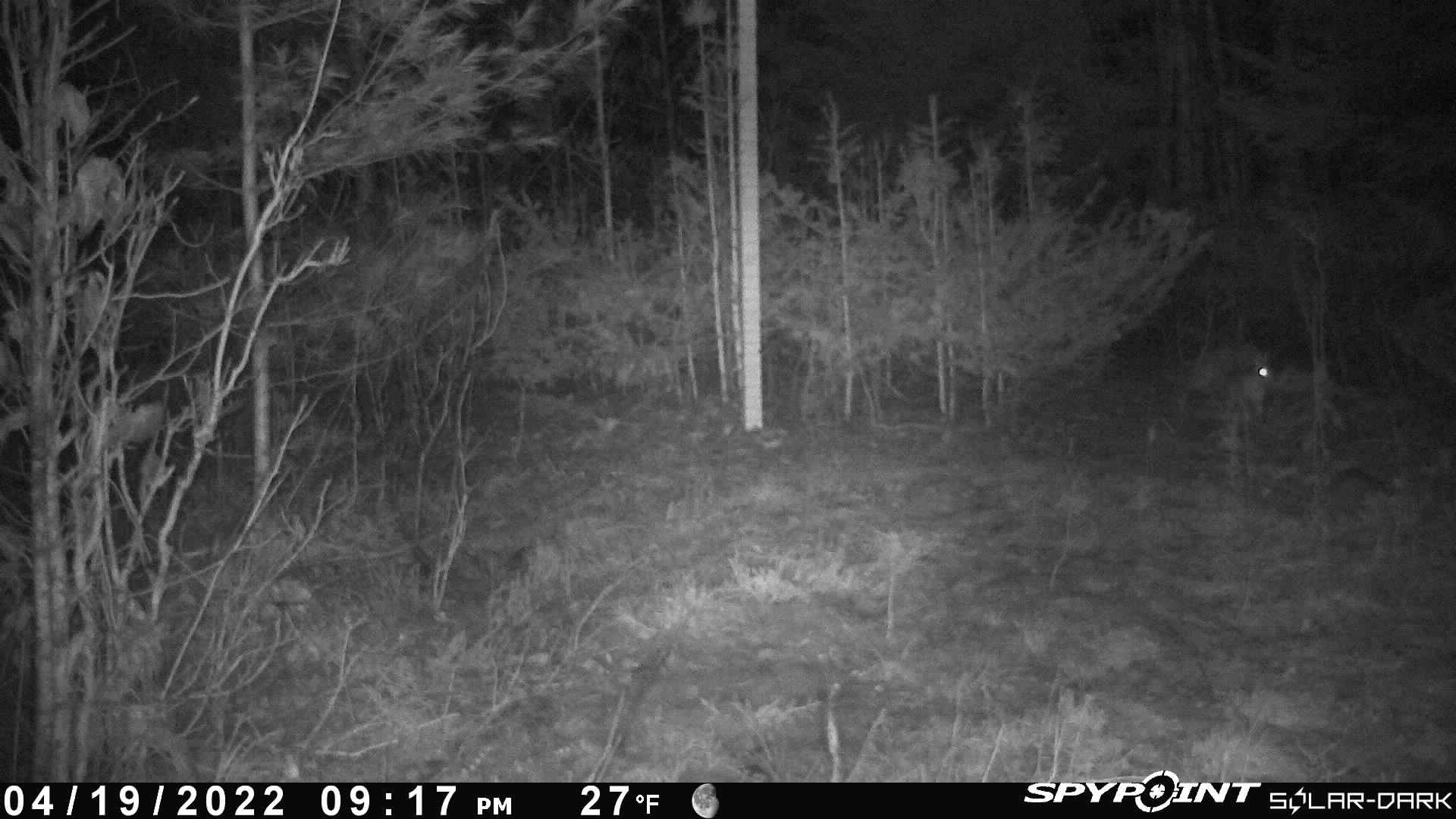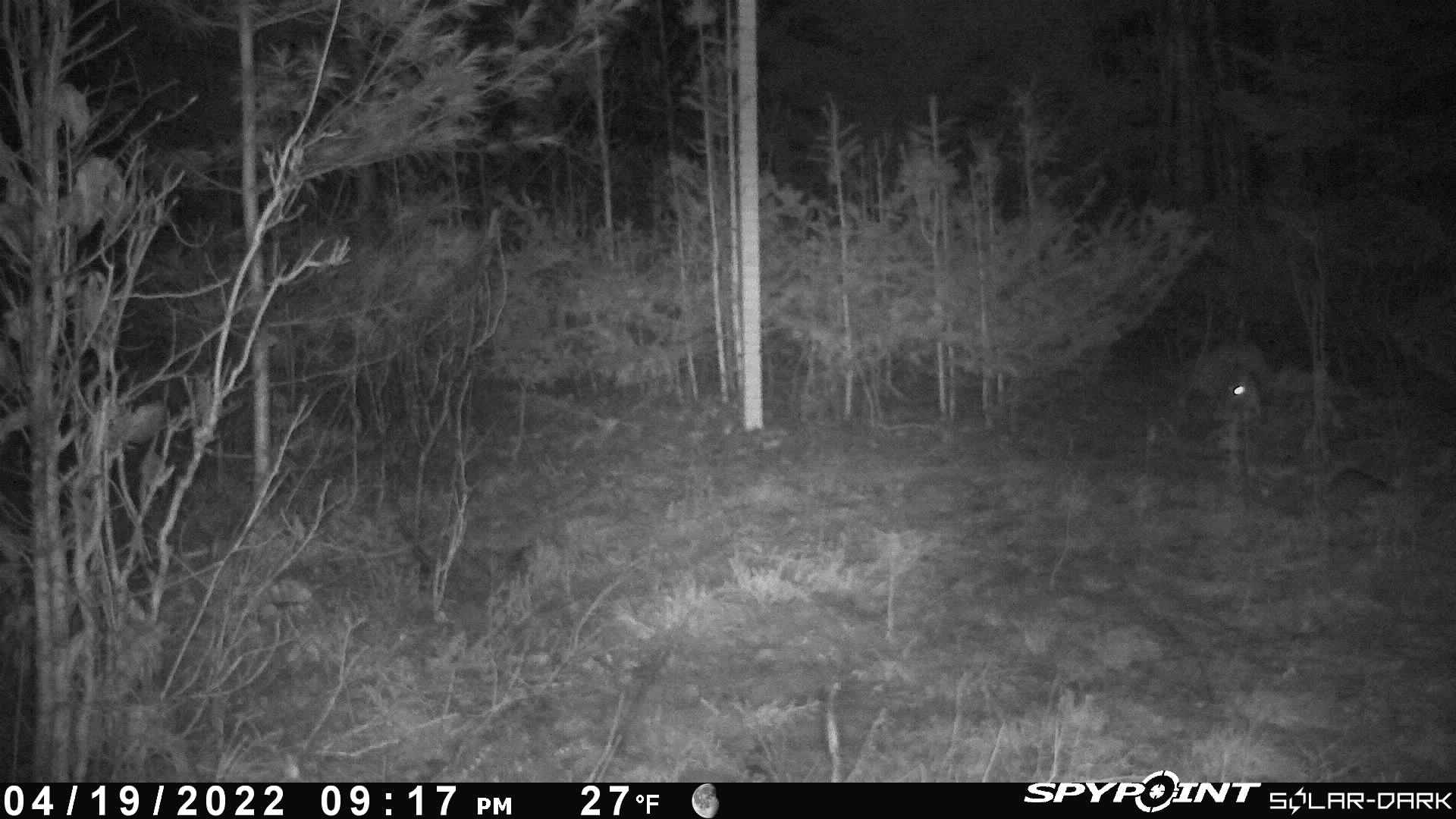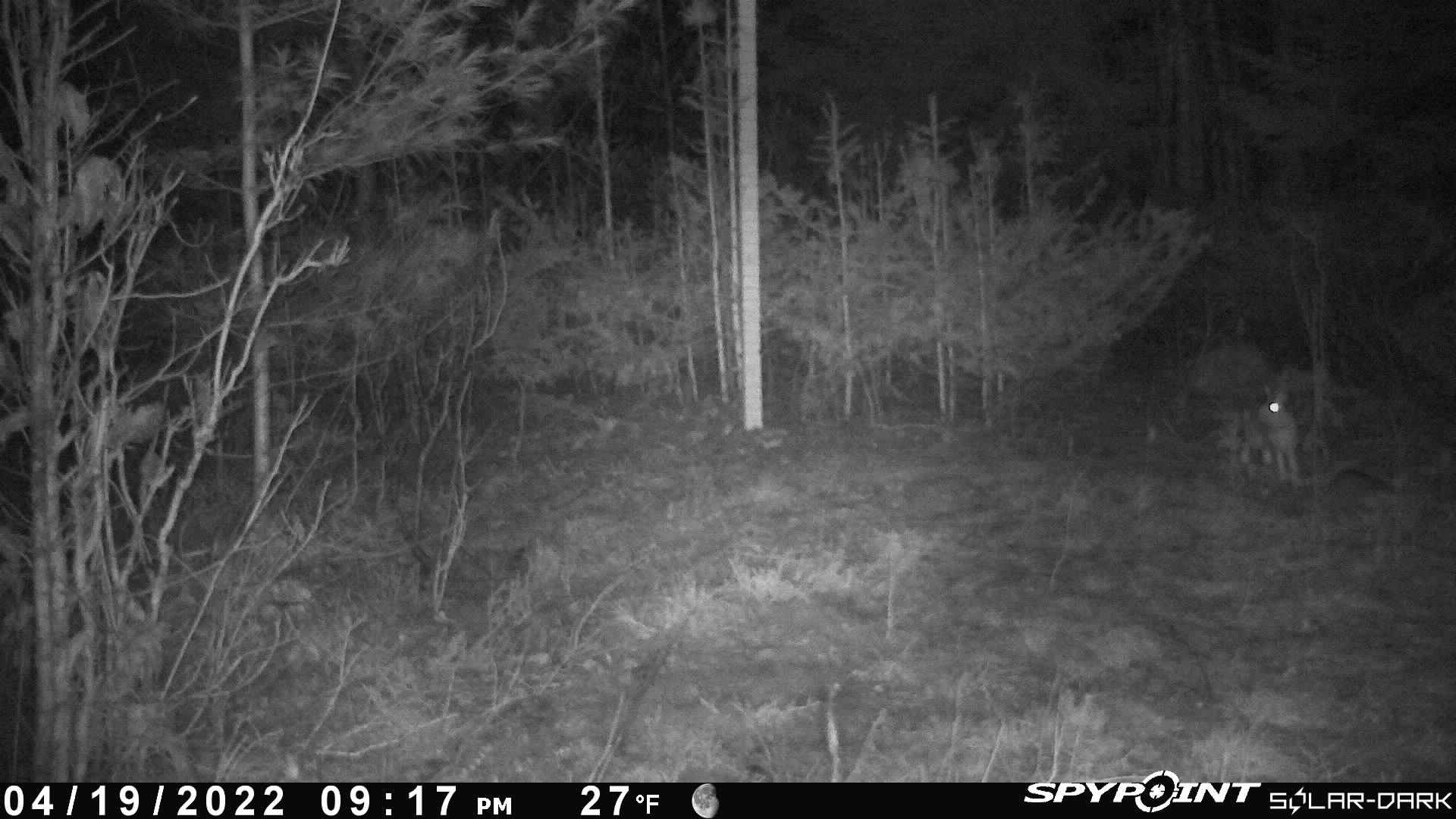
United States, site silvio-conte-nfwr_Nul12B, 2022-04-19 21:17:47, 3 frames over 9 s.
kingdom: Animalia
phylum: Chordata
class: Mammalia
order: Lagomorpha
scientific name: Lagomorpha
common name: rabbit or hare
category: rabbit or hare sp.